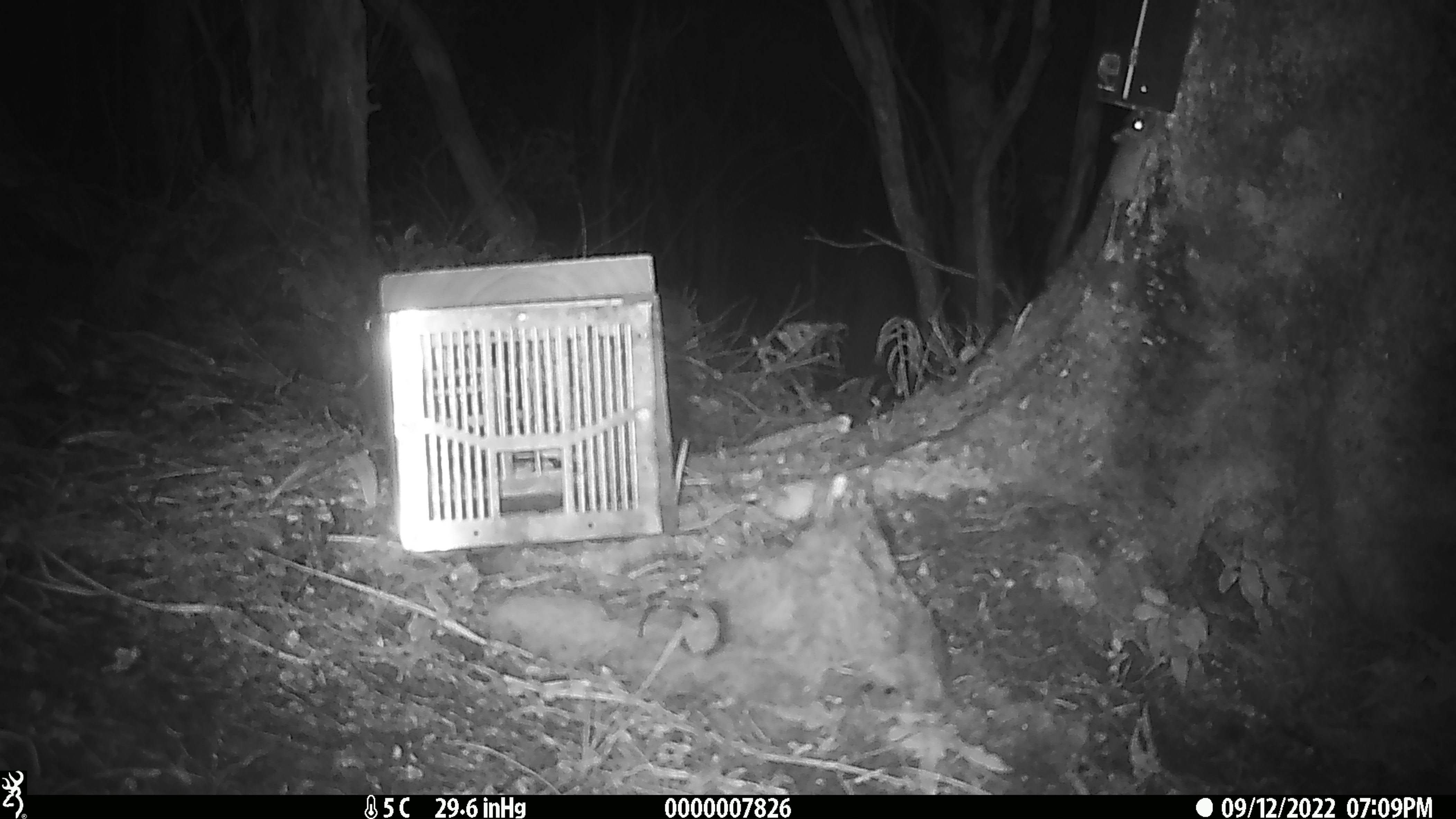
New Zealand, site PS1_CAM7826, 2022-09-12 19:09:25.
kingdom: Animalia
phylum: Chordata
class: Mammalia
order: Rodentia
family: Muridae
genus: Mus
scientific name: Mus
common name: mouse